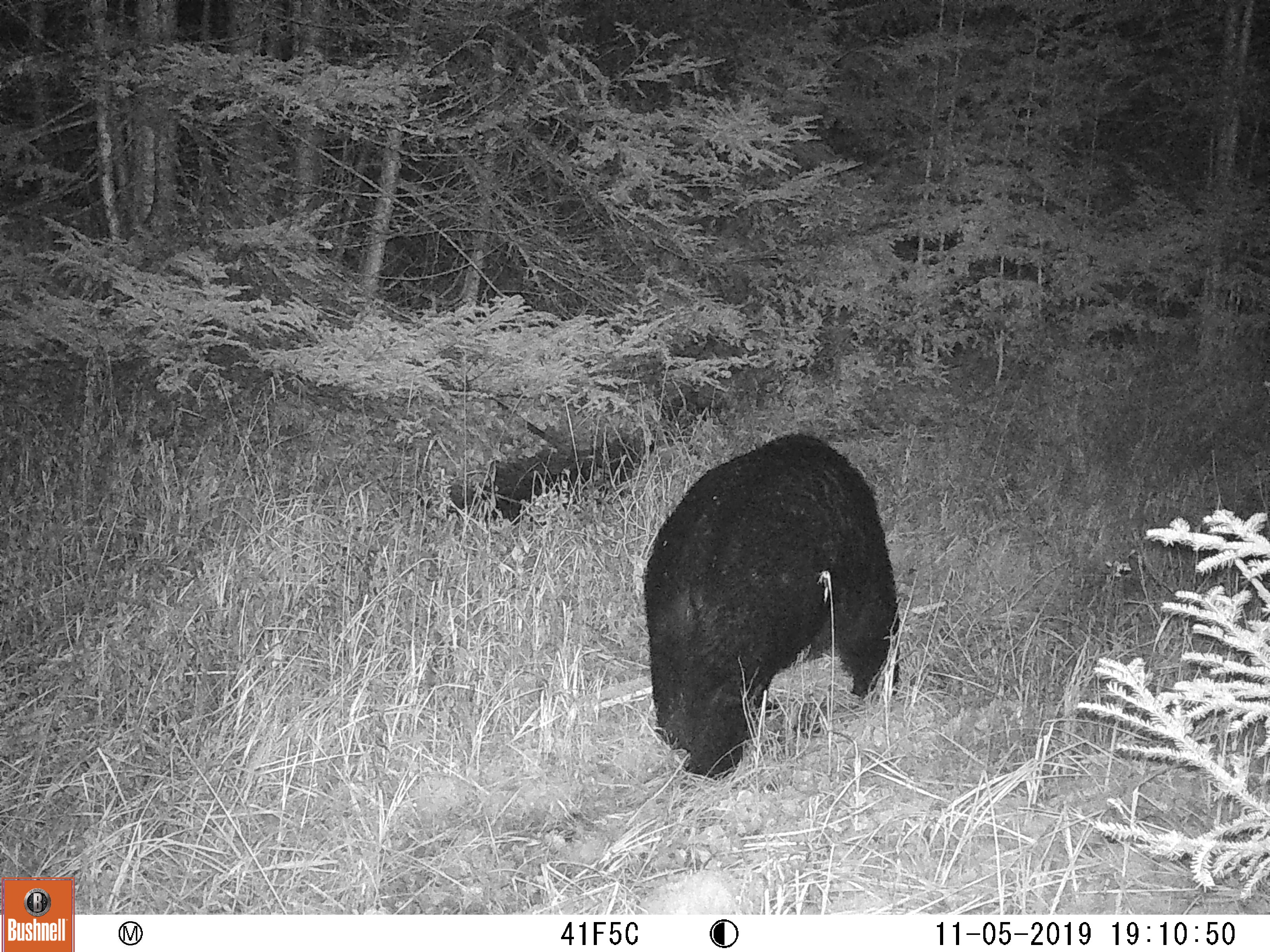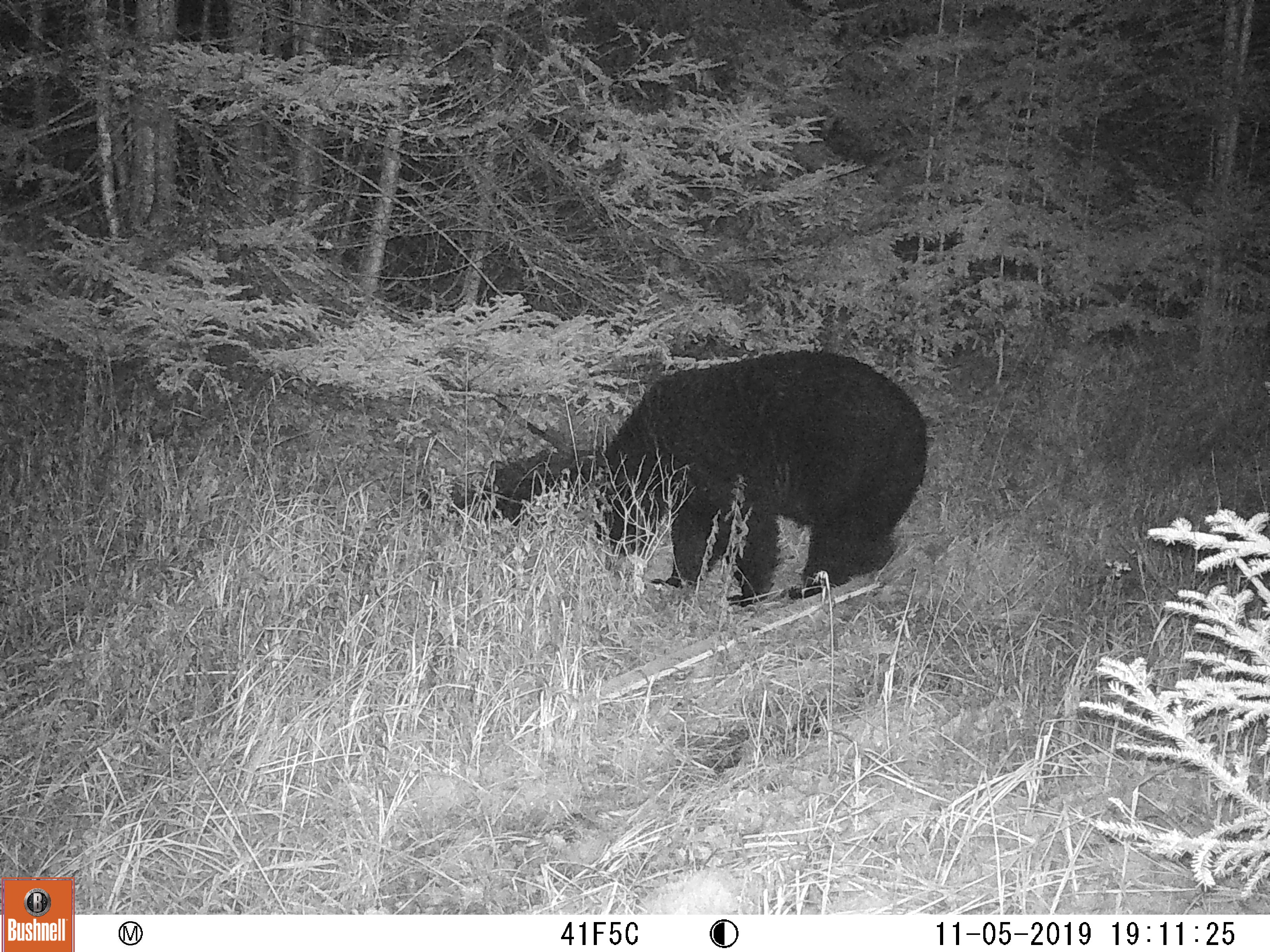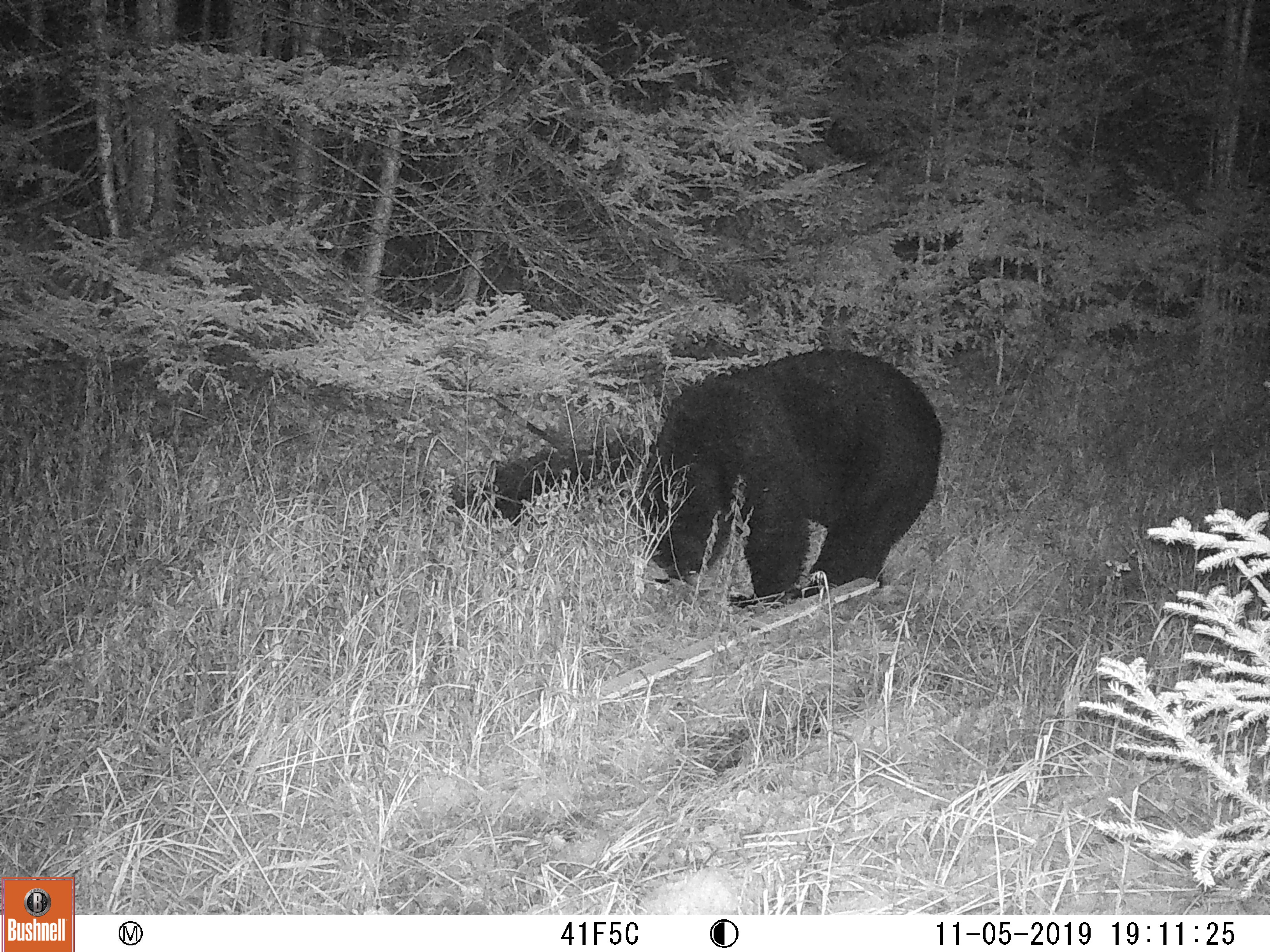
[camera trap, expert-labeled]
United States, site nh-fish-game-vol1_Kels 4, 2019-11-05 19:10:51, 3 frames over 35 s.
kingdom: Animalia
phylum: Chordata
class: Mammalia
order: Carnivora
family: Ursidae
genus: Ursus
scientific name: Ursus americanus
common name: black bear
Black bear (Ursus americanus).